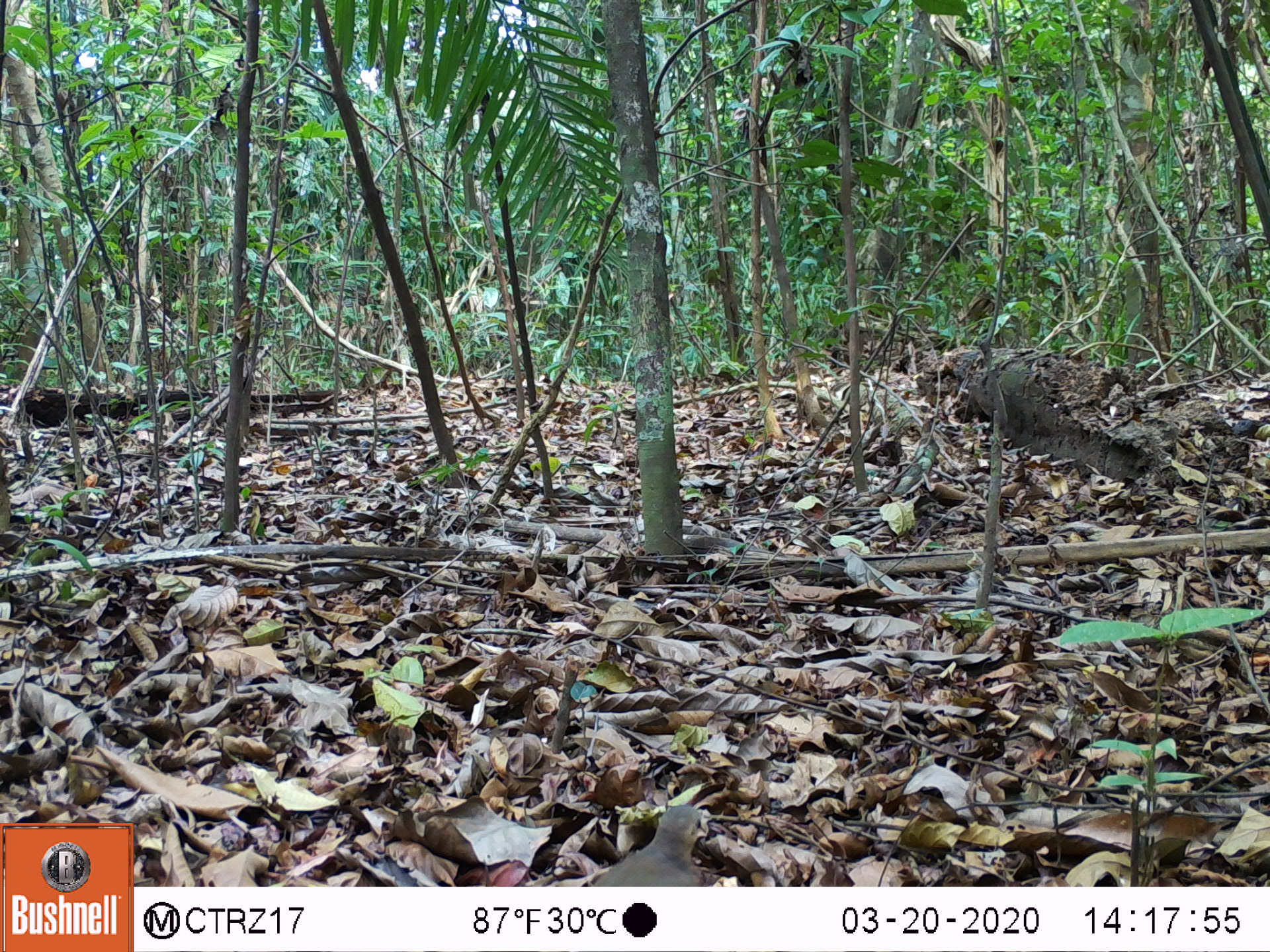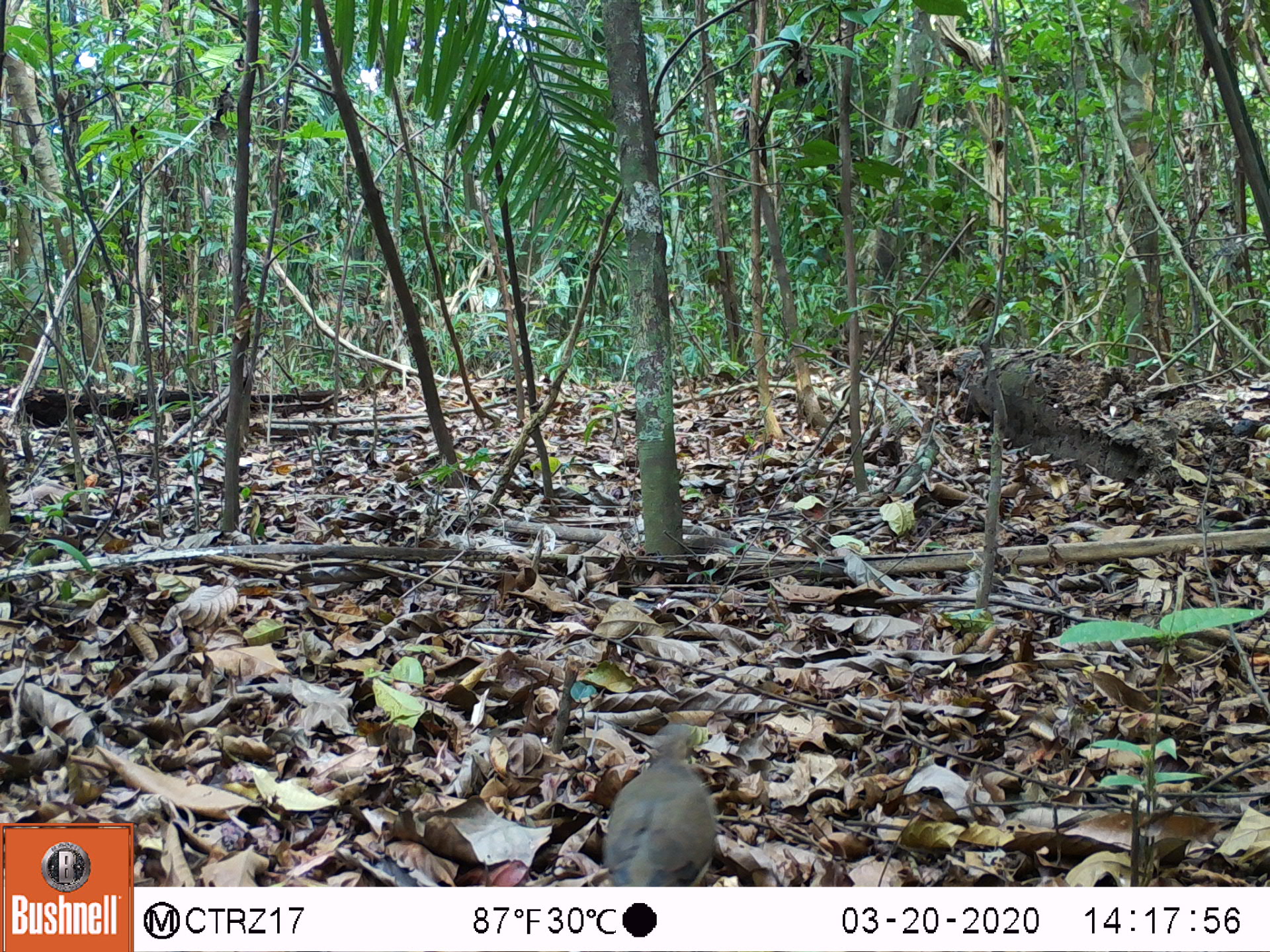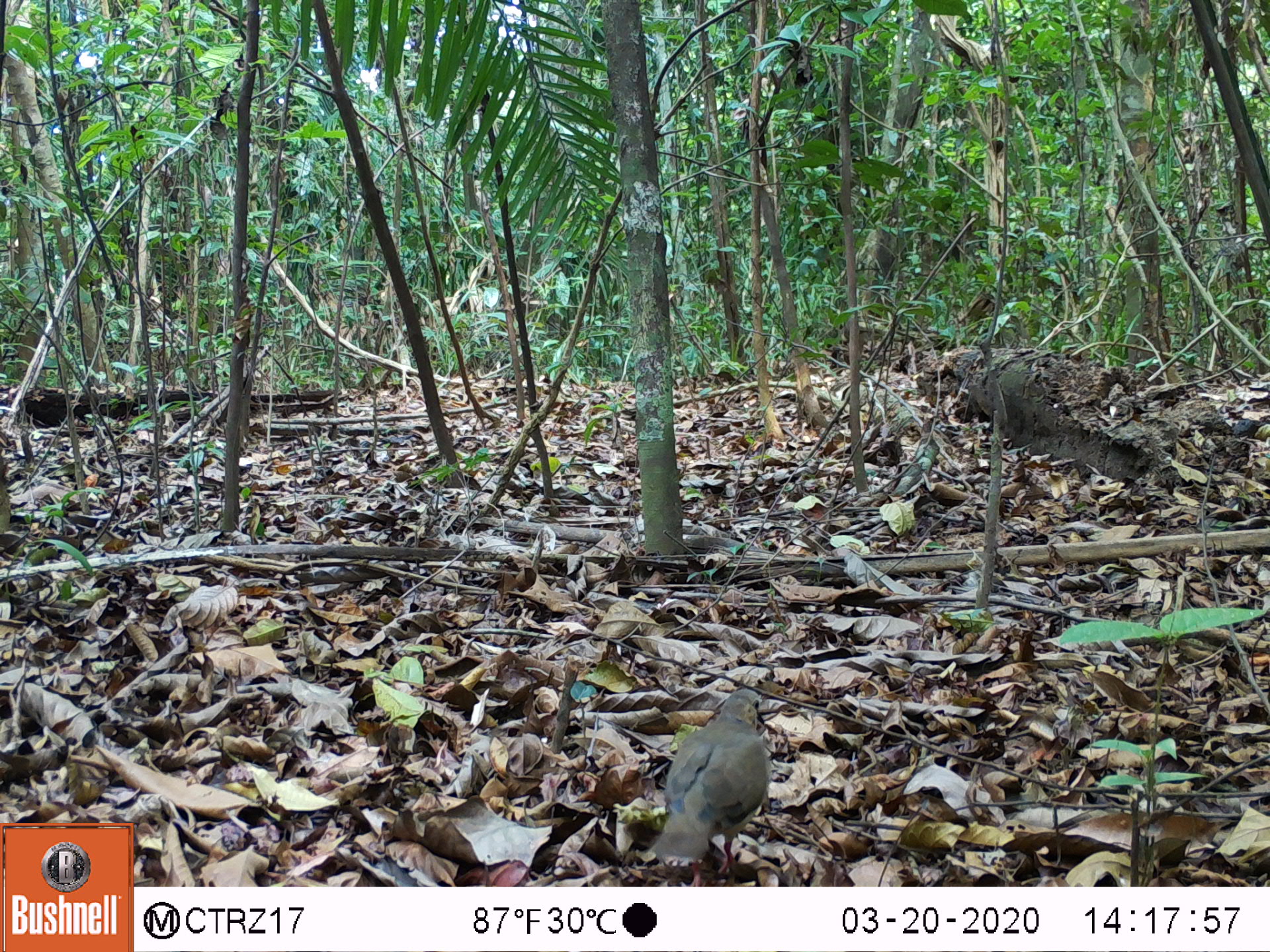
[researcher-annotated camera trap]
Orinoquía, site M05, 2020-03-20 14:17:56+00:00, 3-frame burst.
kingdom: Animalia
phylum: Chordata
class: Aves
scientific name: Aves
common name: bird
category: unknown bird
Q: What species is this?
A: Unknown bird (bird) (Aves).